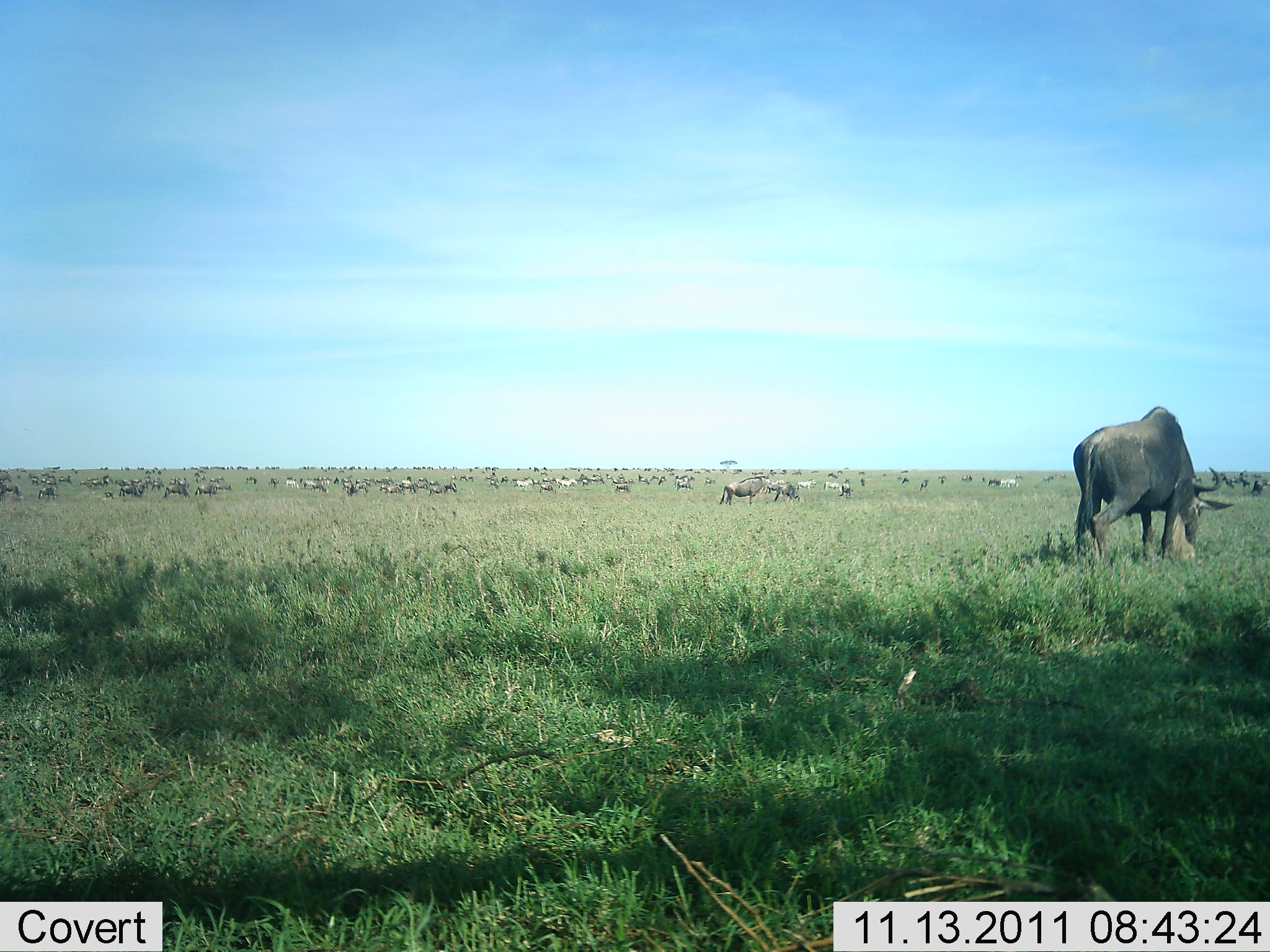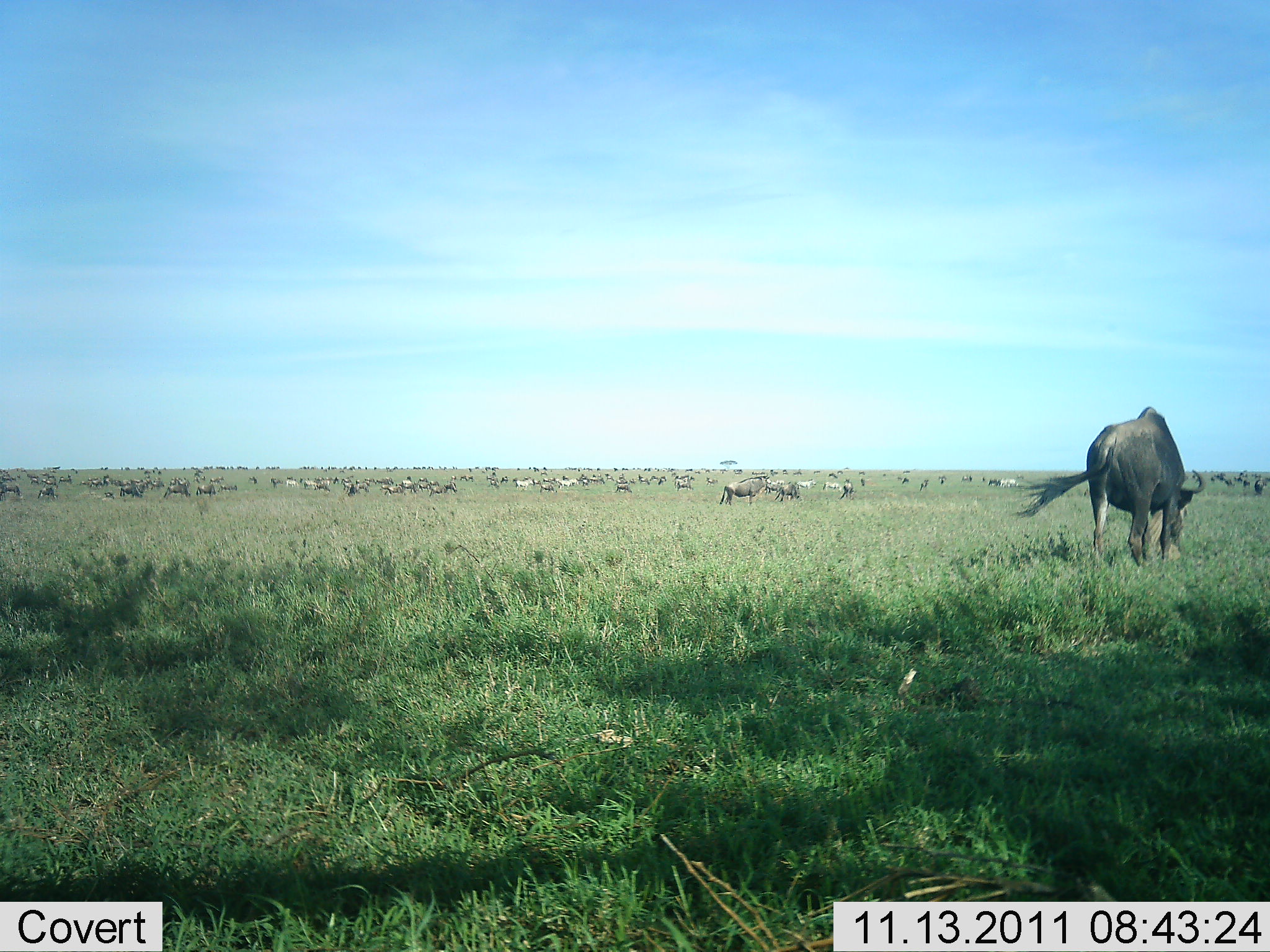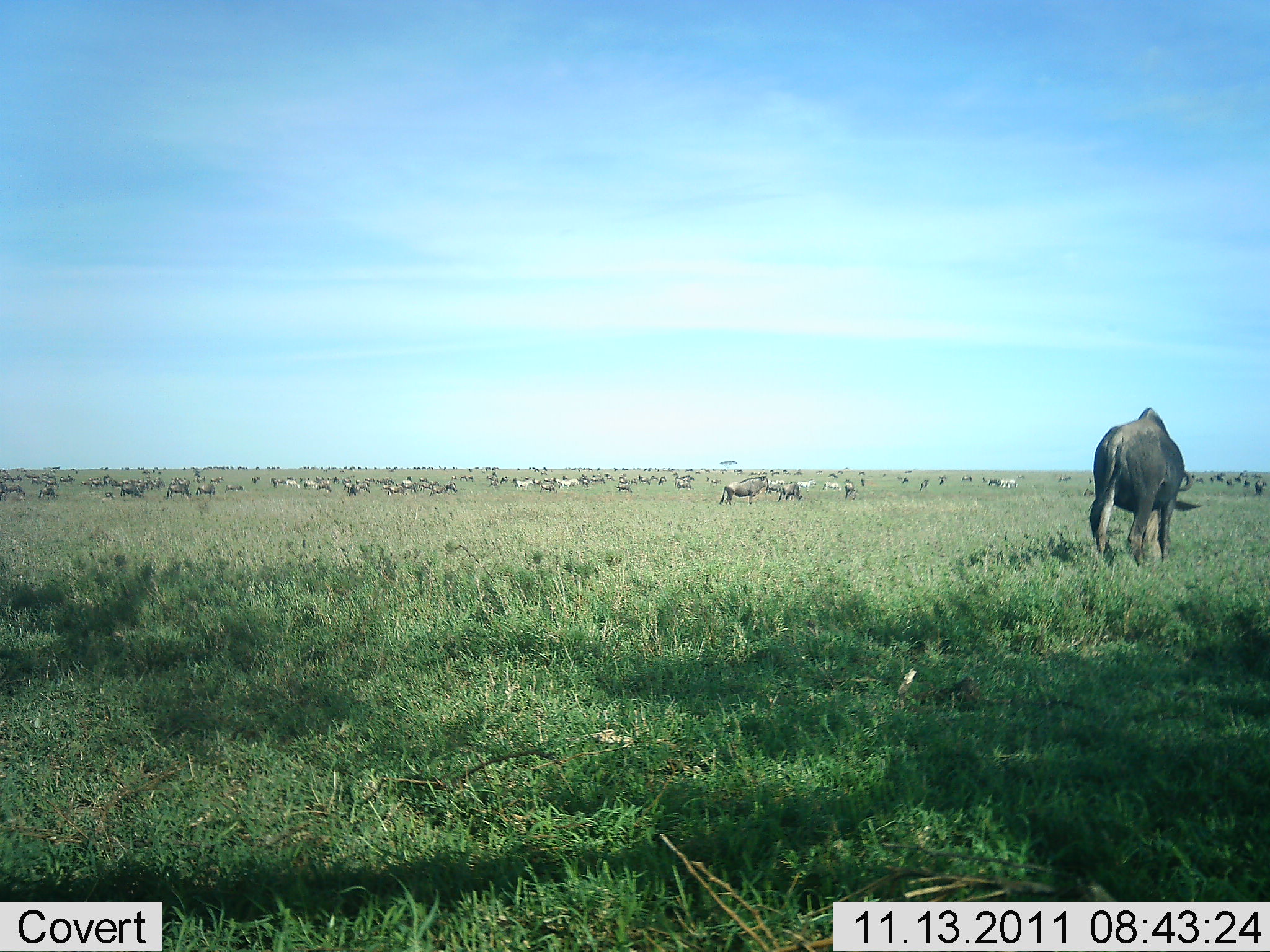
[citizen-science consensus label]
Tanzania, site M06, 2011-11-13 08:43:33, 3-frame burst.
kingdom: Animalia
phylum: Chordata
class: Mammalia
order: Artiodactyla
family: Bovidae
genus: Connochaetes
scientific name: Connochaetes taurinus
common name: blue wildebeest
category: wildebeest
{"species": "wildebeest (blue wildebeest) (Connochaetes taurinus)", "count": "51+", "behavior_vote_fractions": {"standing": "54%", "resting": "15%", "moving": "38%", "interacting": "15%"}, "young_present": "8%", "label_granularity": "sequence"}